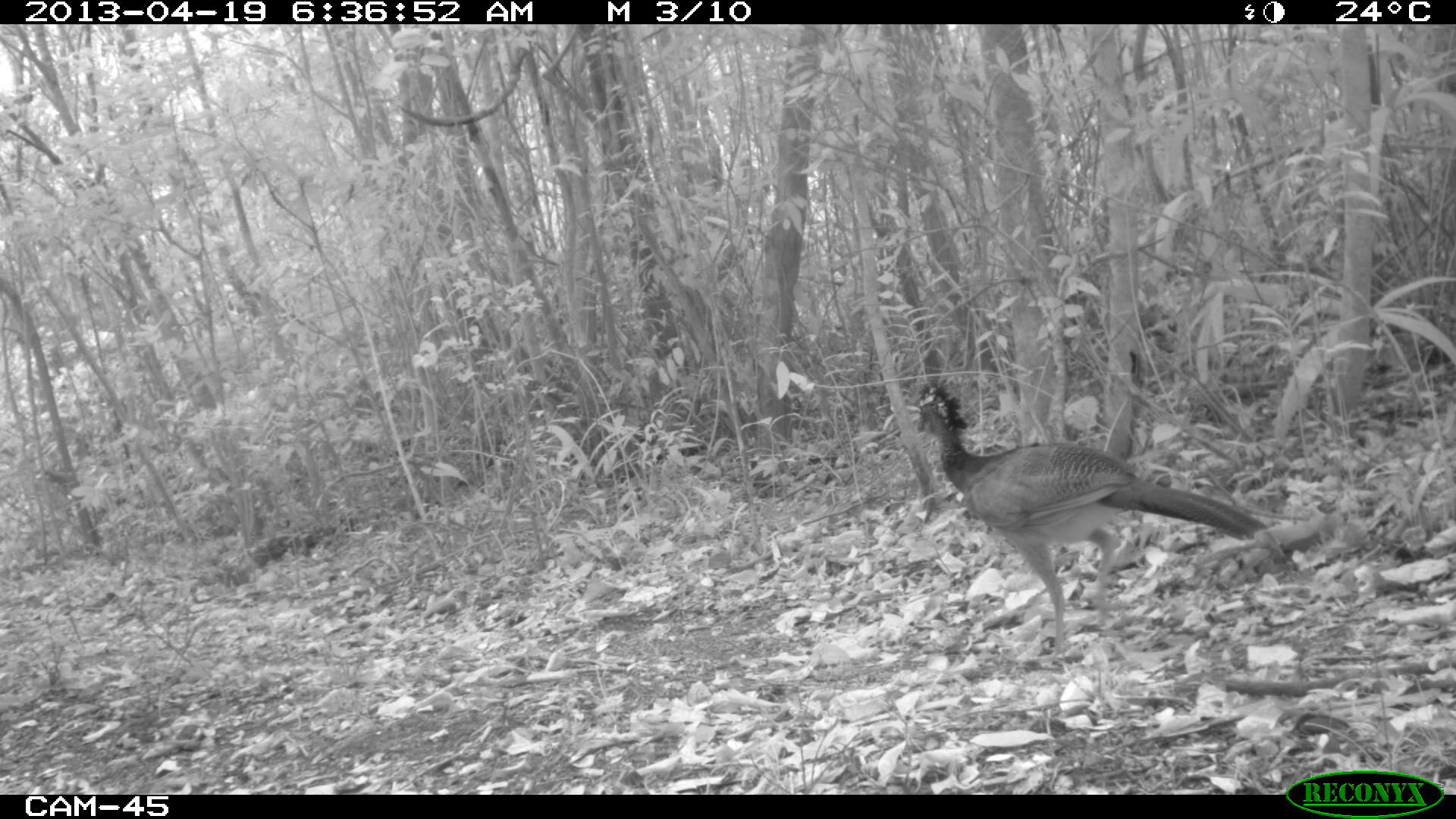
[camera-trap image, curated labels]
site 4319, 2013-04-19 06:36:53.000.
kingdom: Animalia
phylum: Chordata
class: Aves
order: Galliformes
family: Cracidae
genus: Crax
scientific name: Crax rubra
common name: great curassow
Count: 1.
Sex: female.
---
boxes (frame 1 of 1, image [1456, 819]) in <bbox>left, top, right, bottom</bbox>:
crax rubra: <bbox>913, 379, 1269, 655</bbox>